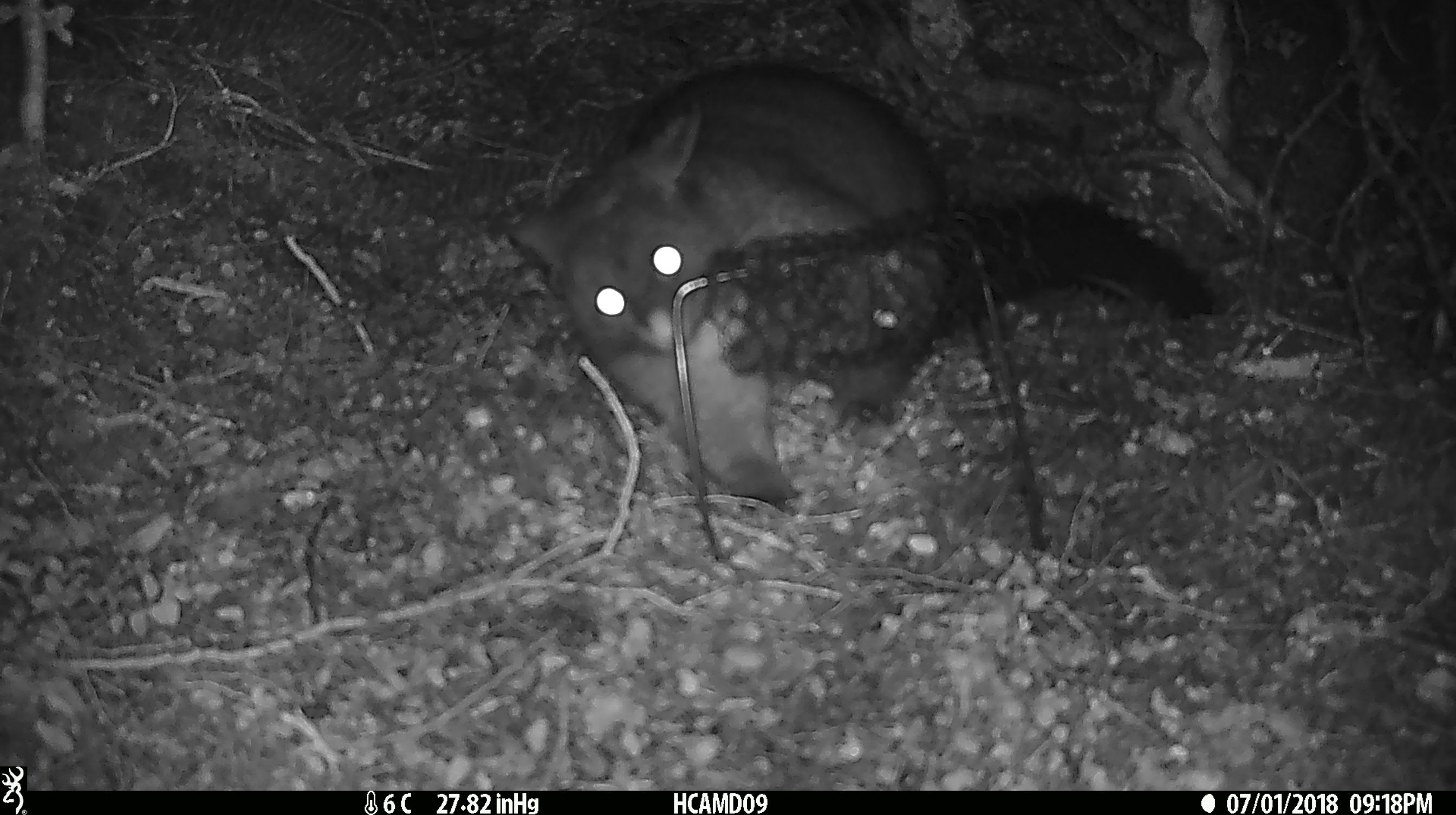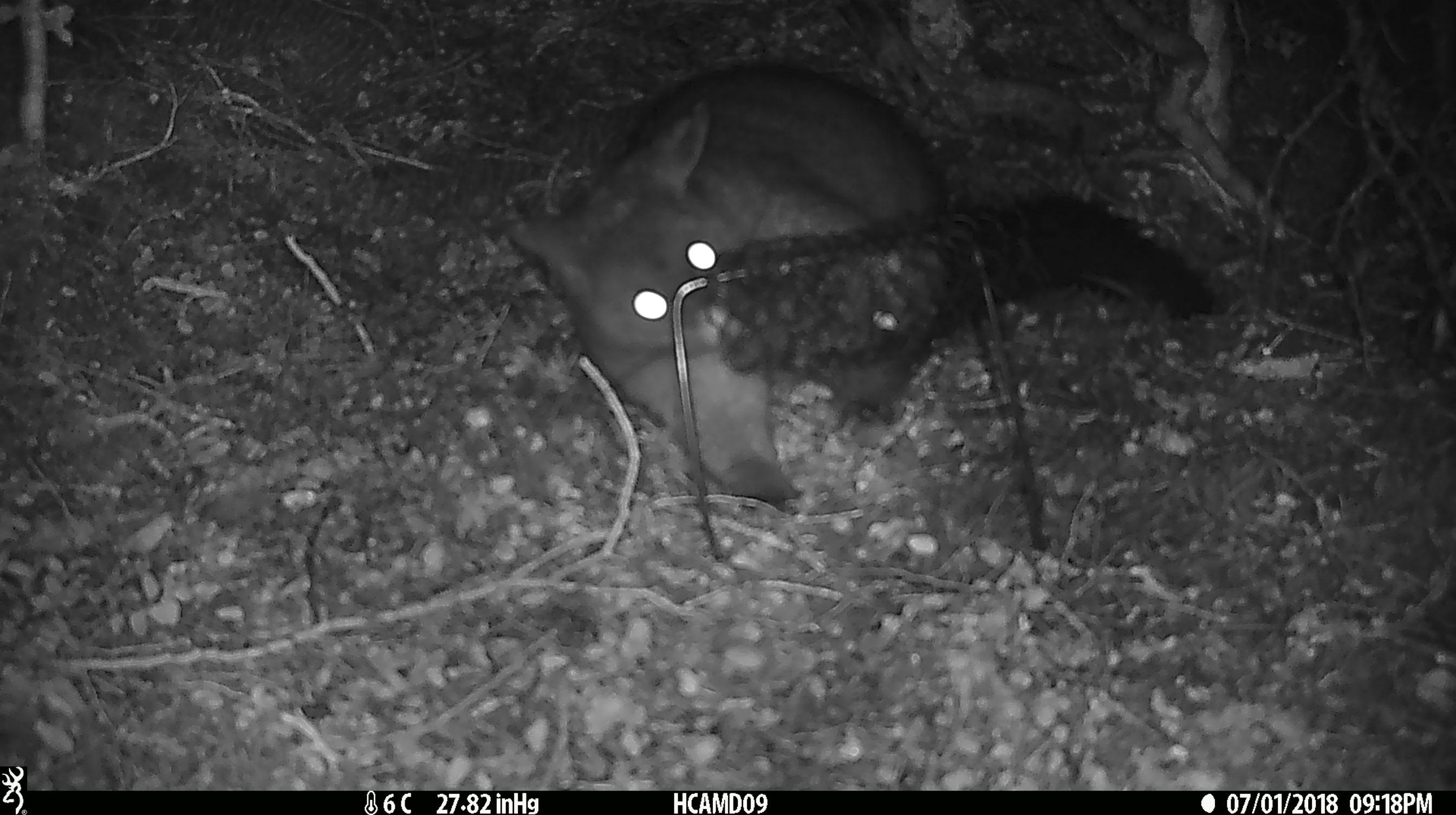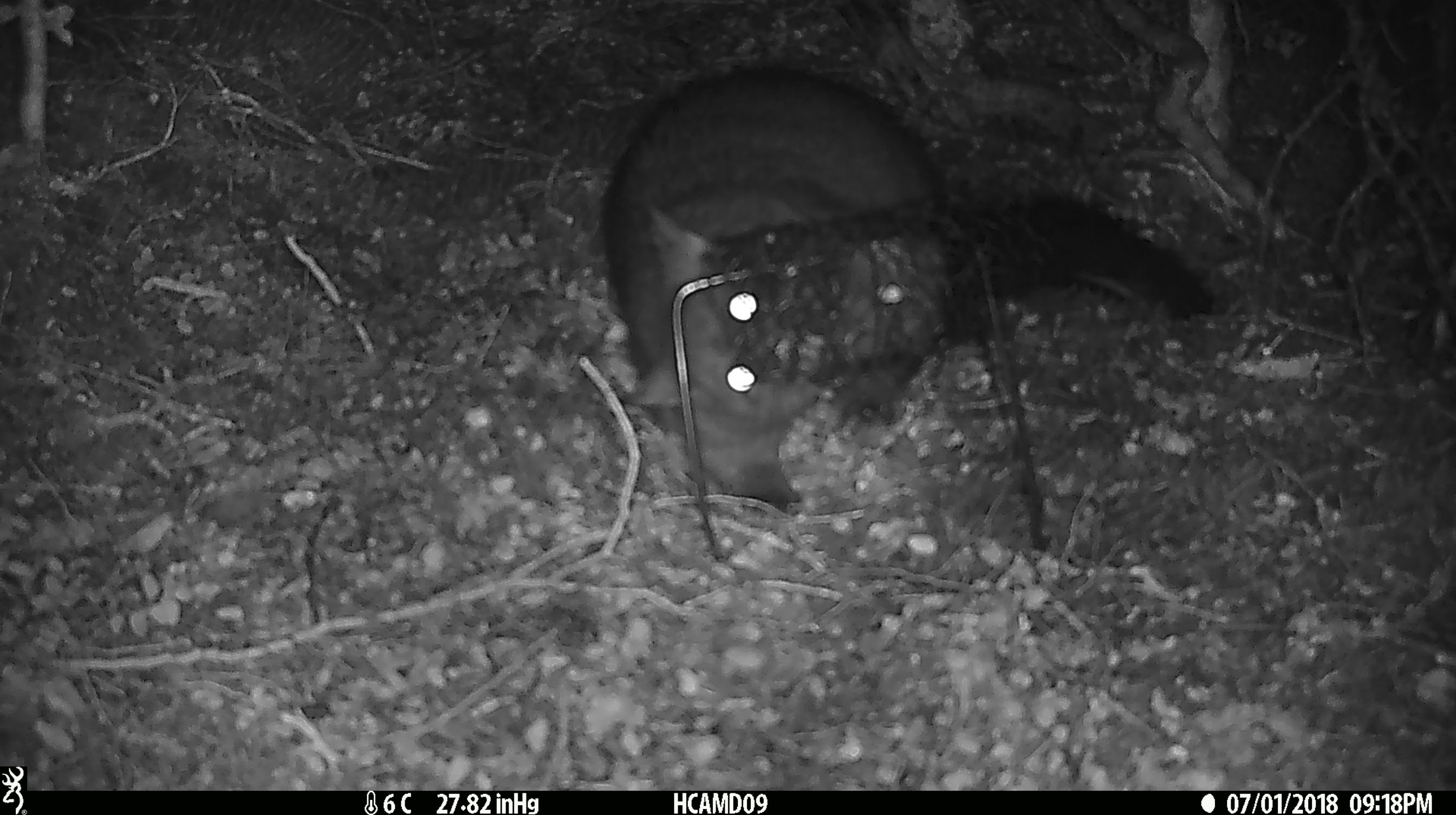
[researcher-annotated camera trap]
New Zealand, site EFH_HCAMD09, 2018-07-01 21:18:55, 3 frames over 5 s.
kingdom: Animalia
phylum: Chordata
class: Mammalia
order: Diprotodontia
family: Phalangeridae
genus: Trichosurus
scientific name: Trichosurus vulpecula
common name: common brushtail possum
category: possum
Possum (common brushtail possum) (Trichosurus vulpecula).